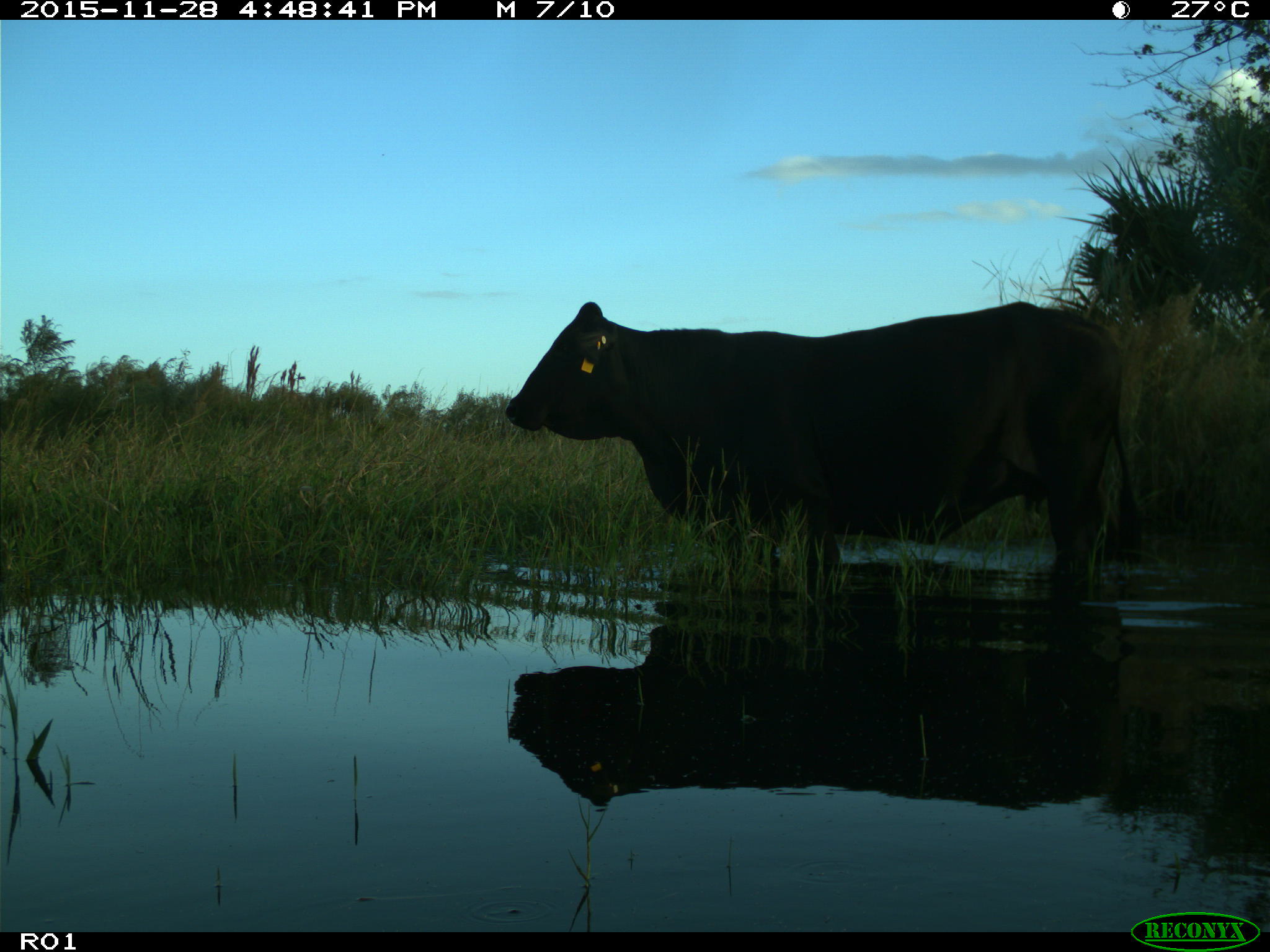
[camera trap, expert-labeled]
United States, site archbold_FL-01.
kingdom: Animalia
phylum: Chordata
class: Mammalia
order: Artiodactyla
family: Bovidae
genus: Bos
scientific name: Bos taurus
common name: domestic cow